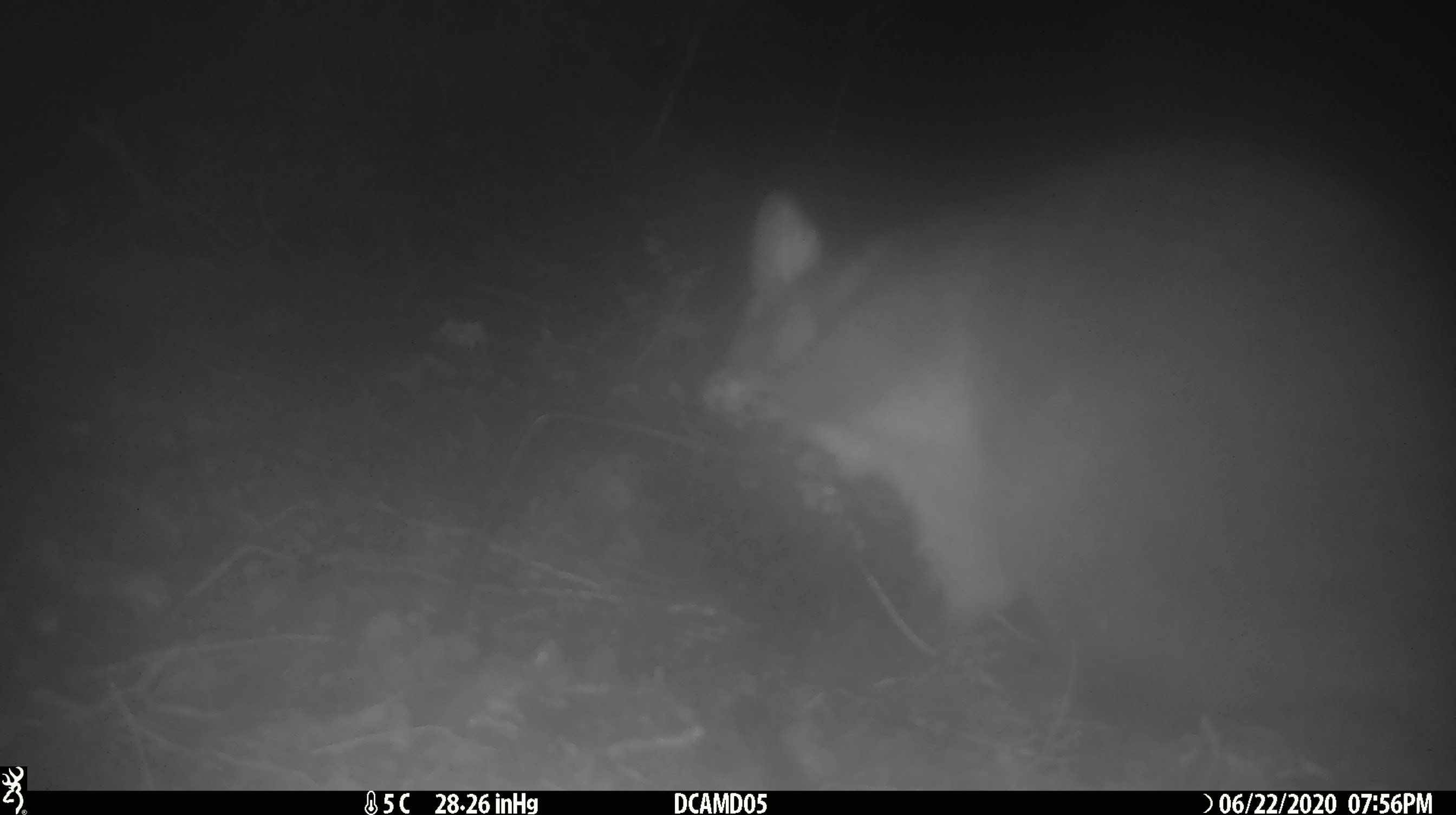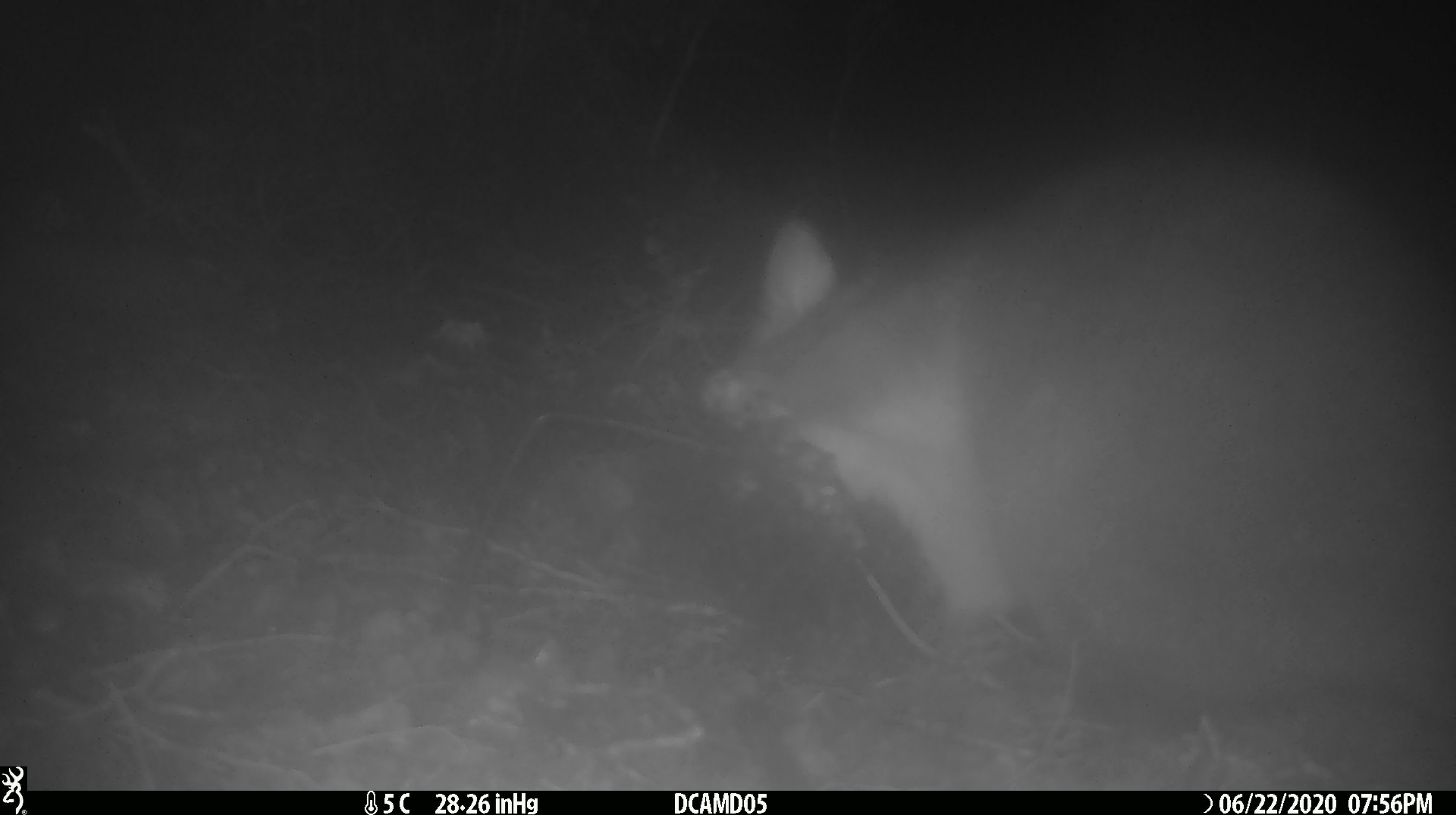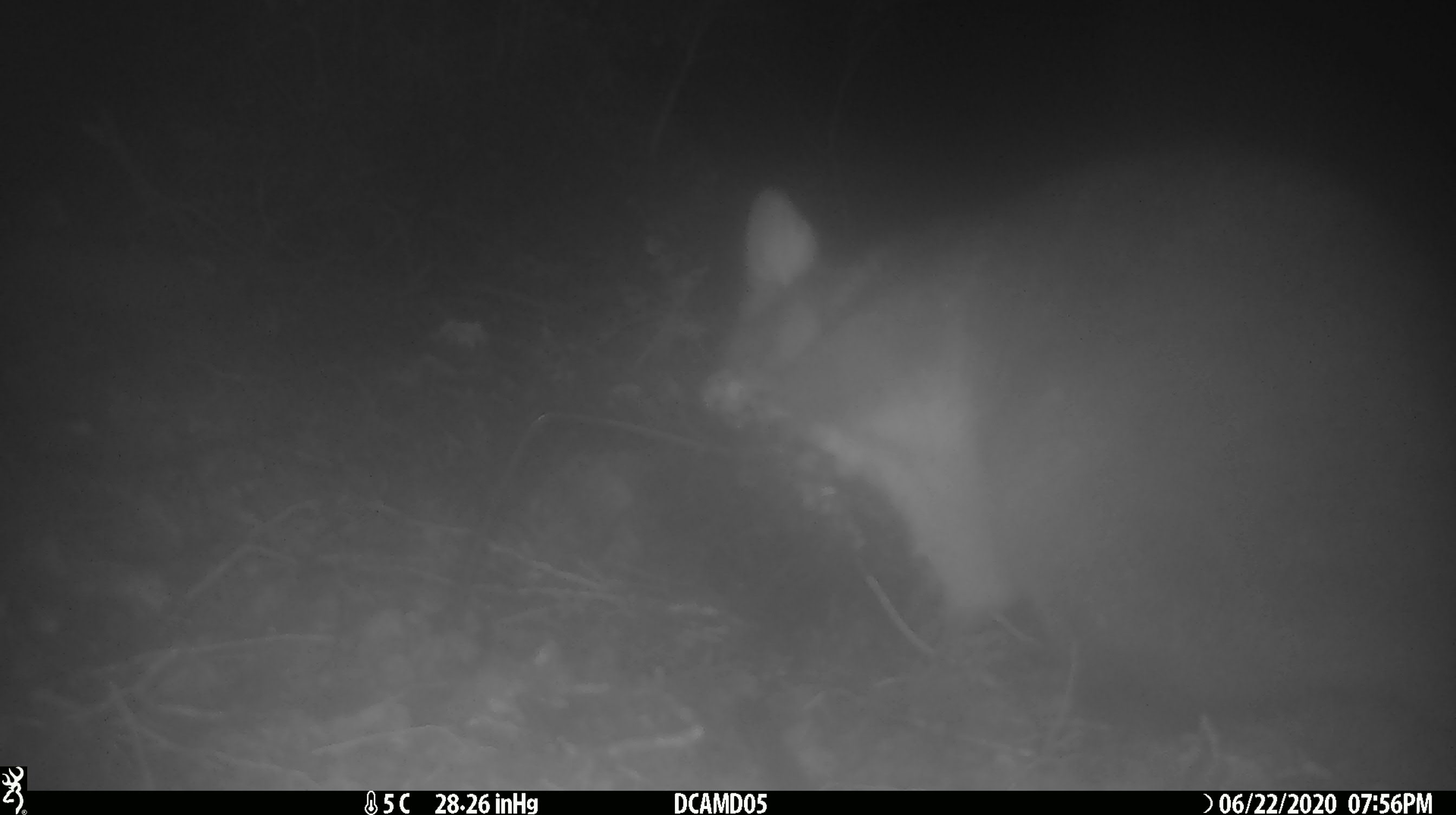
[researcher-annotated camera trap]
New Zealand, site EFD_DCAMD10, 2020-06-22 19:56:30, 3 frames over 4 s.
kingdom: Animalia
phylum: Chordata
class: Mammalia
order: Diprotodontia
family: Phalangeridae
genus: Trichosurus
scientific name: Trichosurus vulpecula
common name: common brushtail possum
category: possum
Possum (common brushtail possum) (Trichosurus vulpecula).